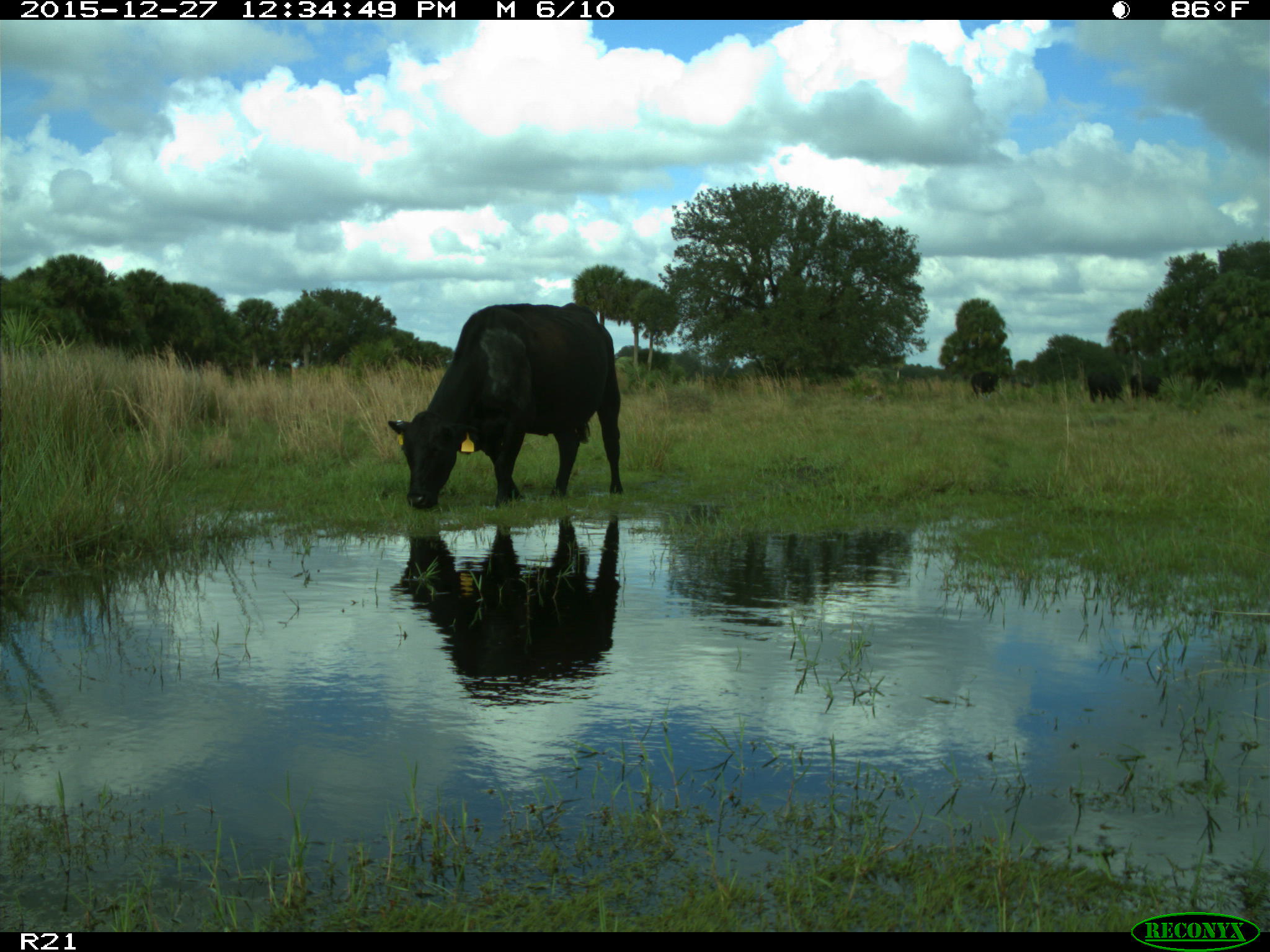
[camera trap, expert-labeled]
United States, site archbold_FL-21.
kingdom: Animalia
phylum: Chordata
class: Mammalia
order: Artiodactyla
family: Bovidae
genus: Bos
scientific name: Bos taurus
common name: domestic cow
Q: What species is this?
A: Bos taurus (domestic cow).